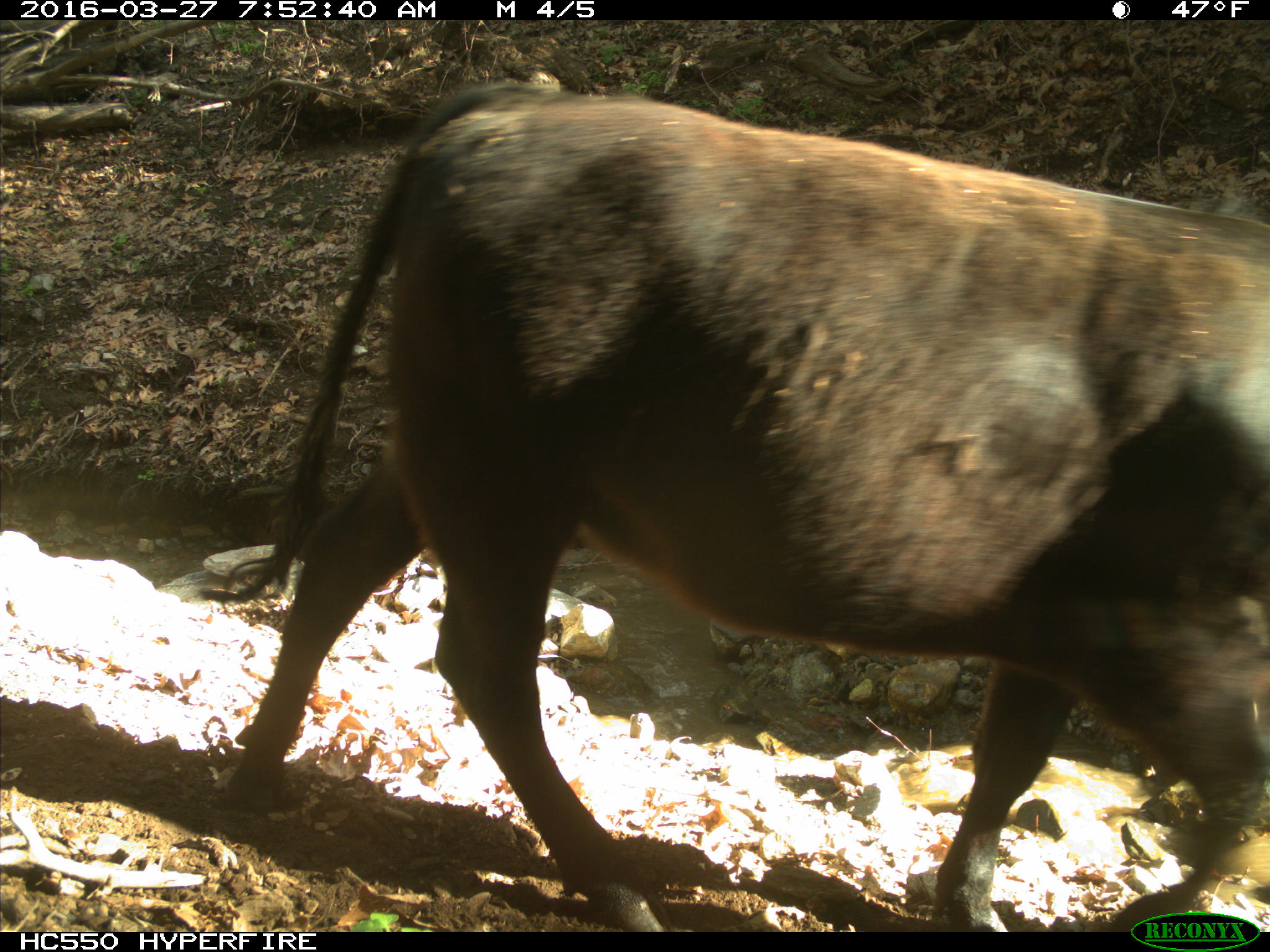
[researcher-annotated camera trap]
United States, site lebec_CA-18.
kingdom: Animalia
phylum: Chordata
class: Mammalia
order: Artiodactyla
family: Bovidae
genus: Bos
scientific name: Bos taurus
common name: domestic cow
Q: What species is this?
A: Bos taurus (domestic cow).